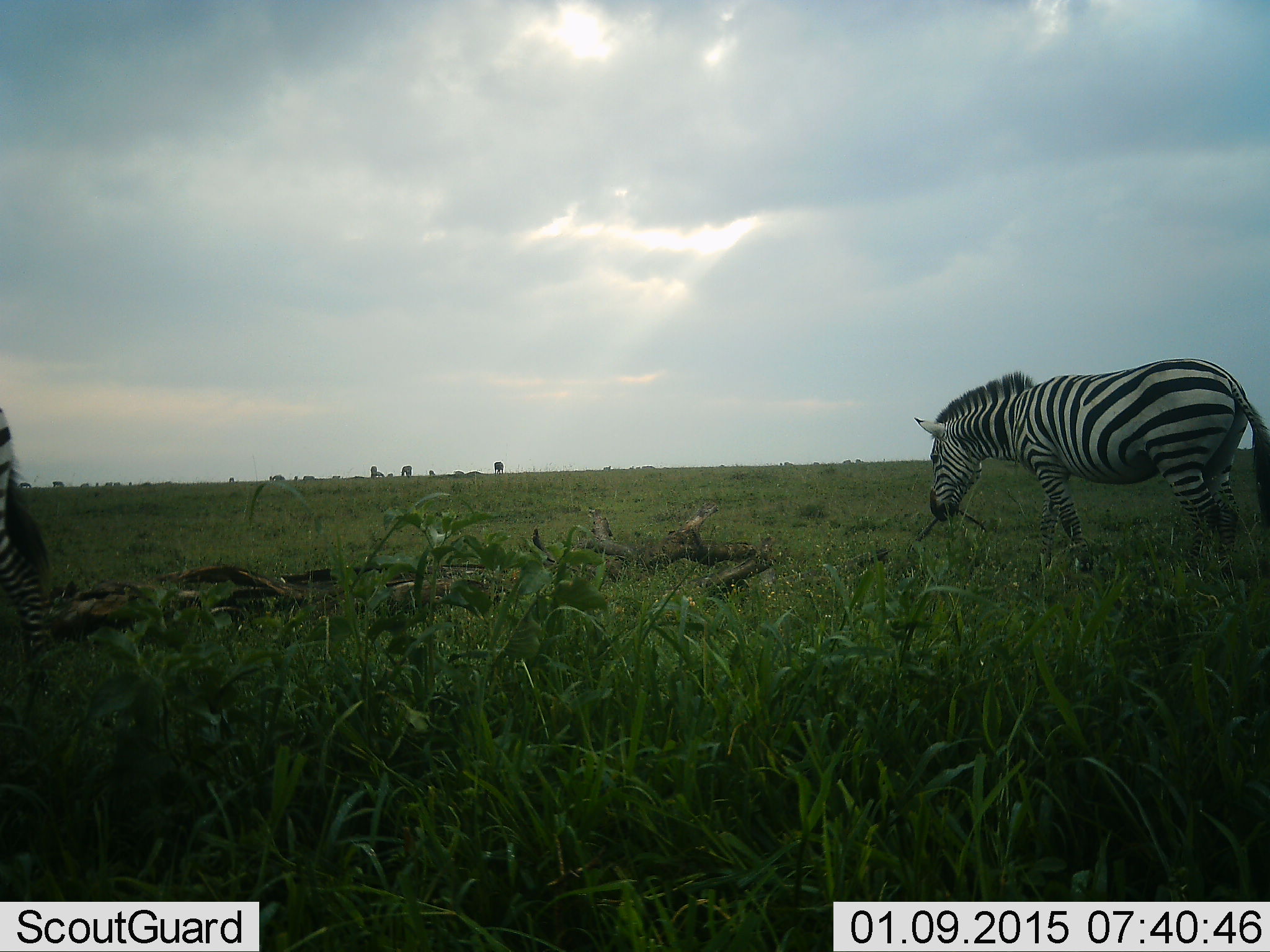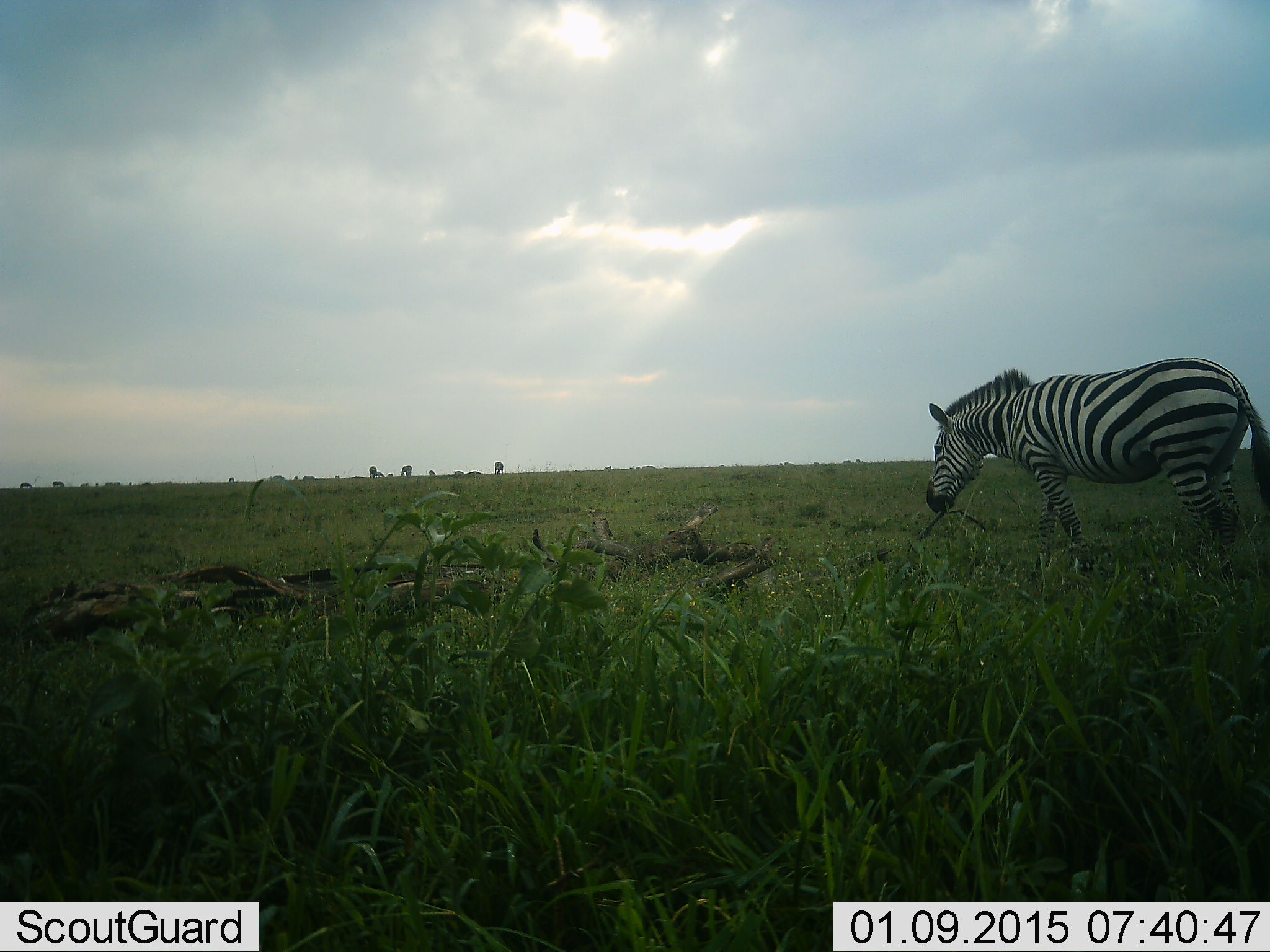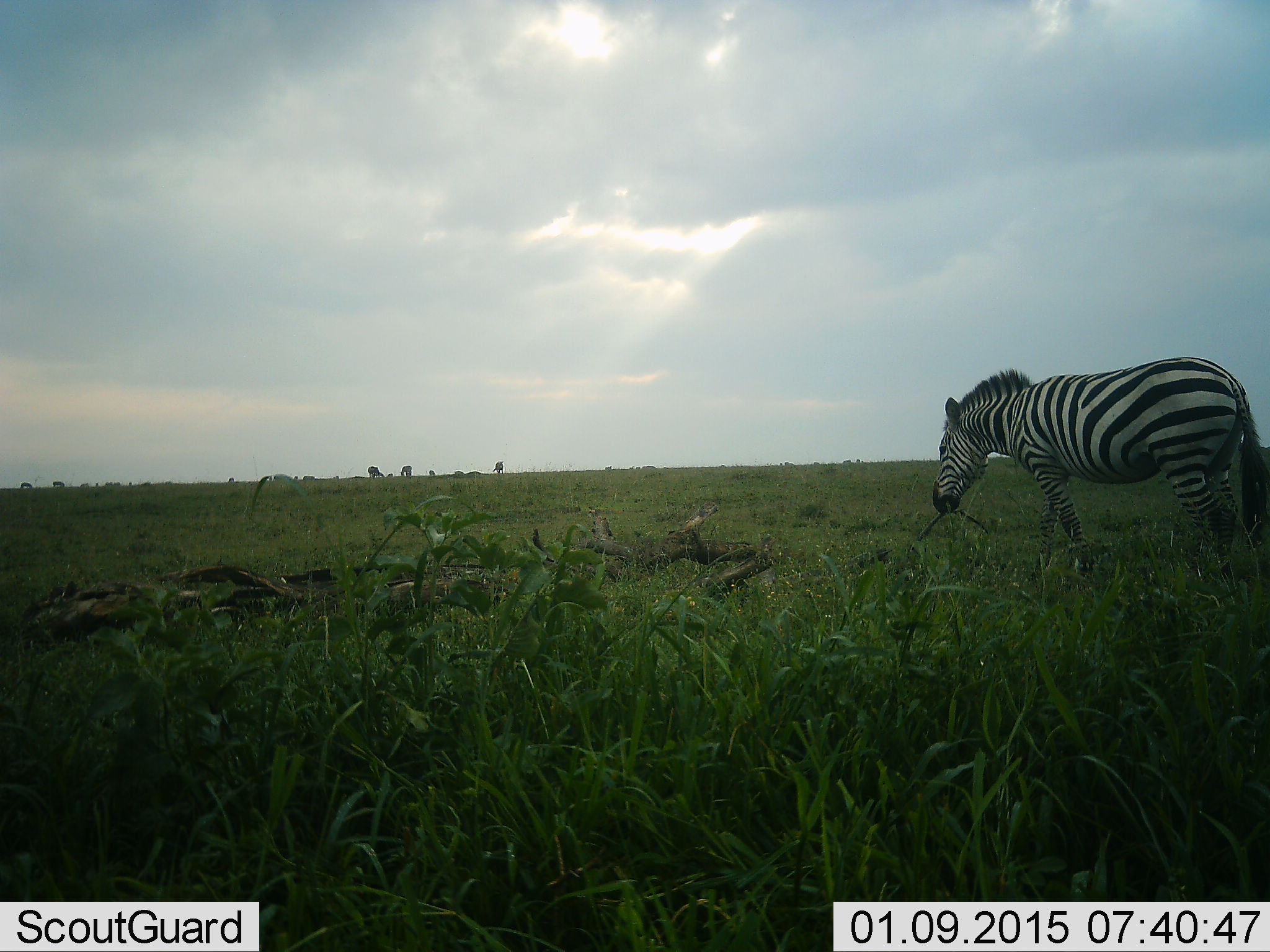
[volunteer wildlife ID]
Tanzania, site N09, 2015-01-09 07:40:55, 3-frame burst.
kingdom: Animalia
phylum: Chordata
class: Mammalia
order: Perissodactyla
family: Equidae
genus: Equus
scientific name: Equus quagga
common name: plains zebra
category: zebra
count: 2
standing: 30%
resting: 0%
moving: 30%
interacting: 0%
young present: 0%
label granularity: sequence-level